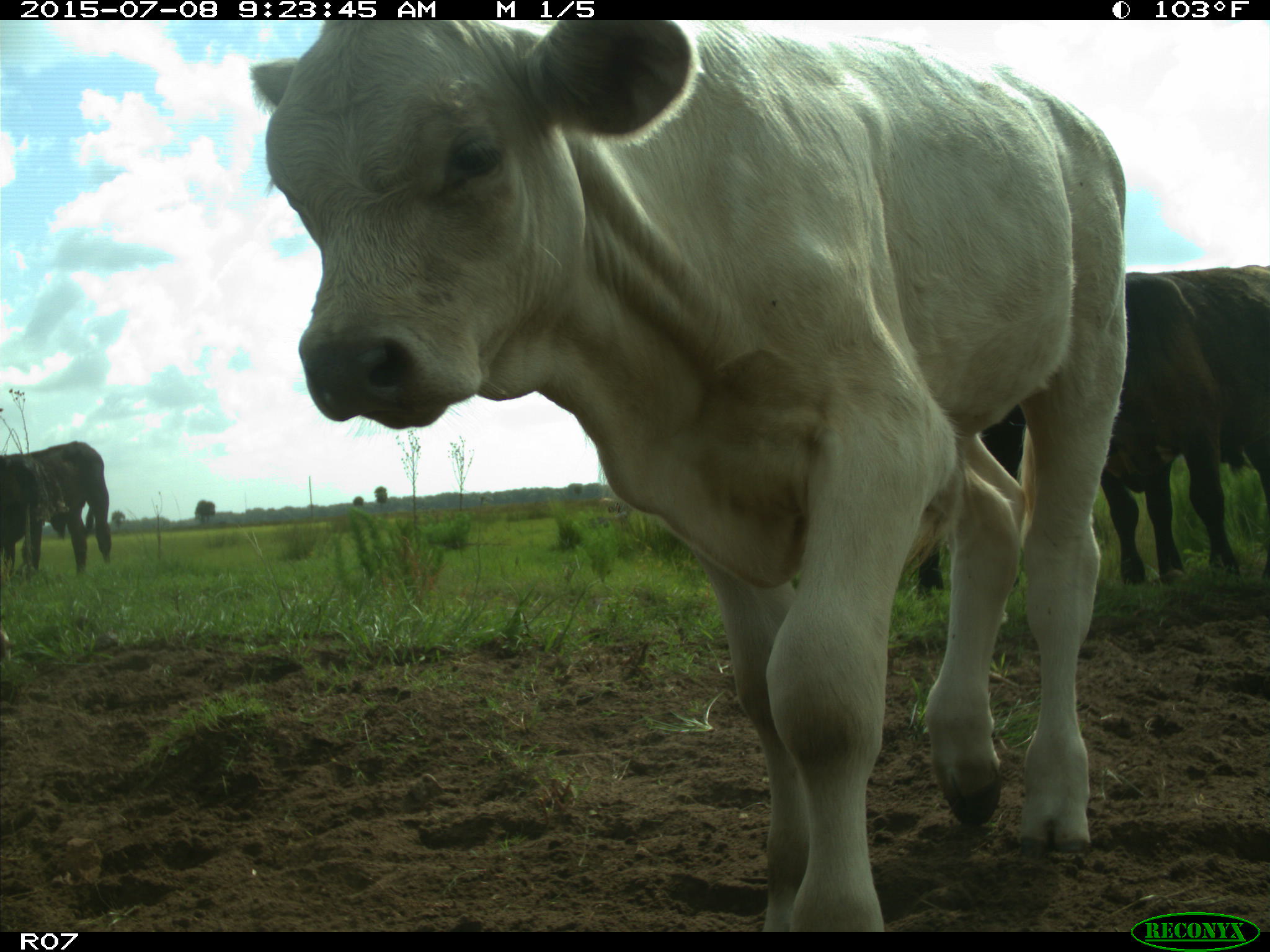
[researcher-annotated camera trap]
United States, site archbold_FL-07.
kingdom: Animalia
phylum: Chordata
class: Mammalia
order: Artiodactyla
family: Bovidae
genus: Bos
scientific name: Bos taurus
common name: domestic cow